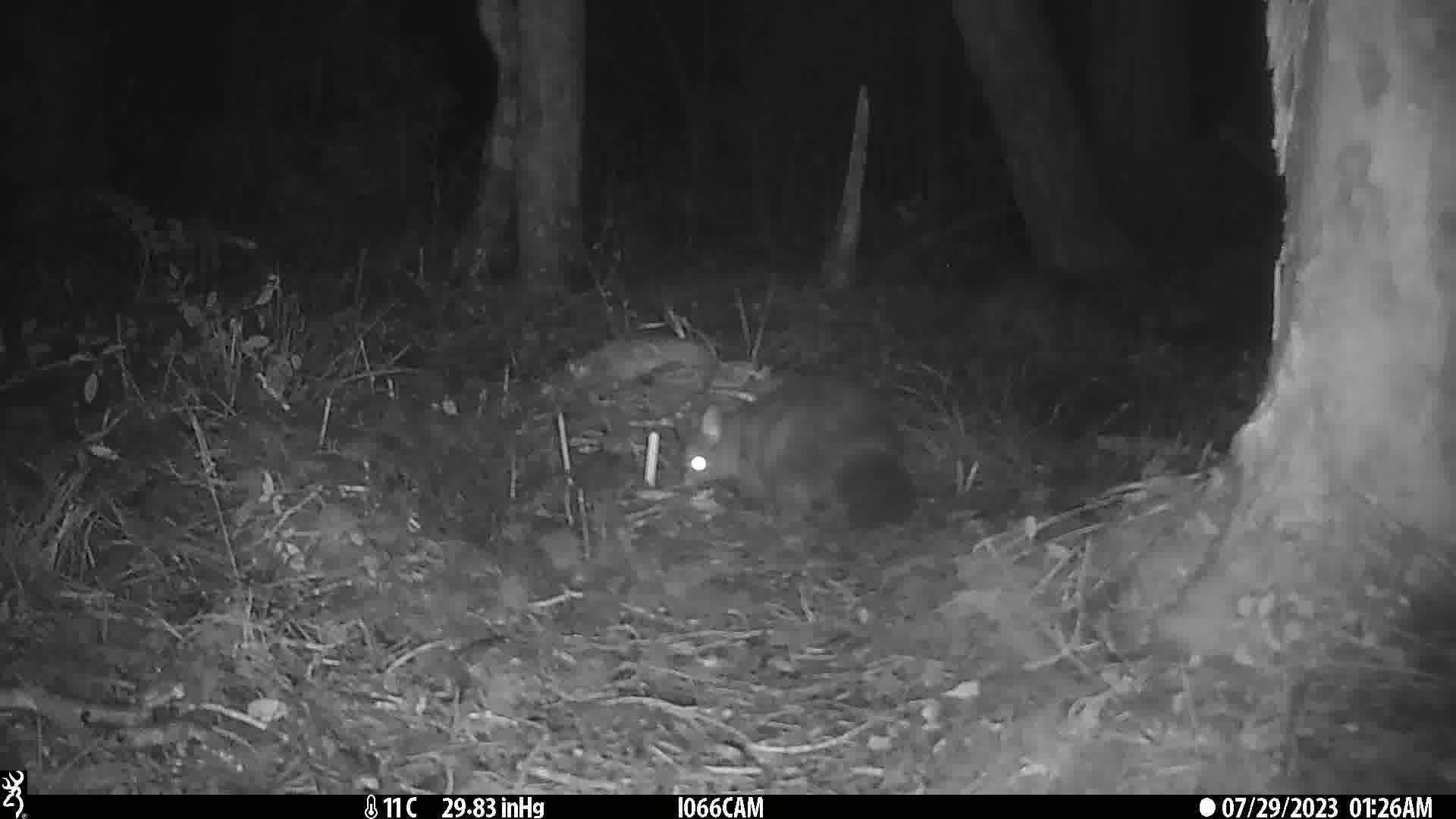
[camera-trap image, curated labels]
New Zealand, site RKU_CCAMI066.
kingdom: Animalia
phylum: Chordata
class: Mammalia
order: Diprotodontia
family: Phalangeridae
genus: Trichosurus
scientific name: Trichosurus vulpecula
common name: common brushtail possum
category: possum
Possum (common brushtail possum) (Trichosurus vulpecula).